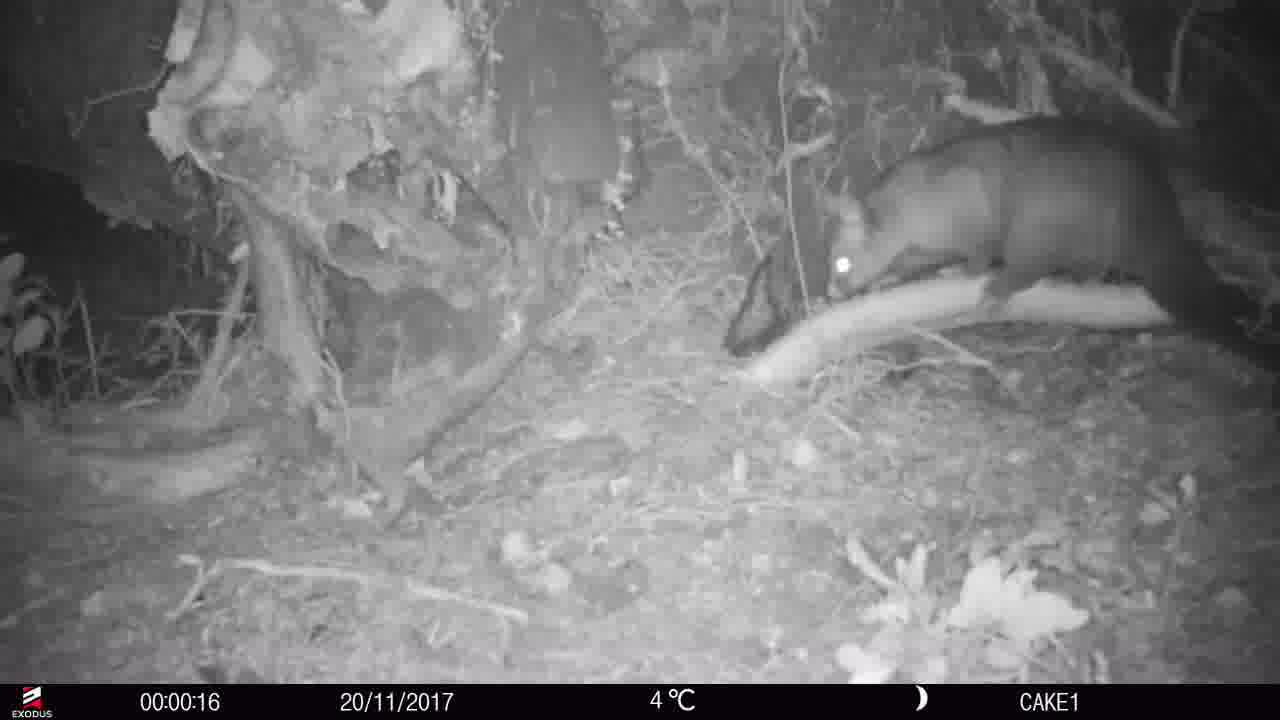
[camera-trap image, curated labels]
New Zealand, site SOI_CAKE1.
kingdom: Animalia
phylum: Chordata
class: Mammalia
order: Diprotodontia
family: Phalangeridae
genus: Trichosurus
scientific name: Trichosurus vulpecula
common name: common brushtail possum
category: possum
Possum (common brushtail possum) (Trichosurus vulpecula).